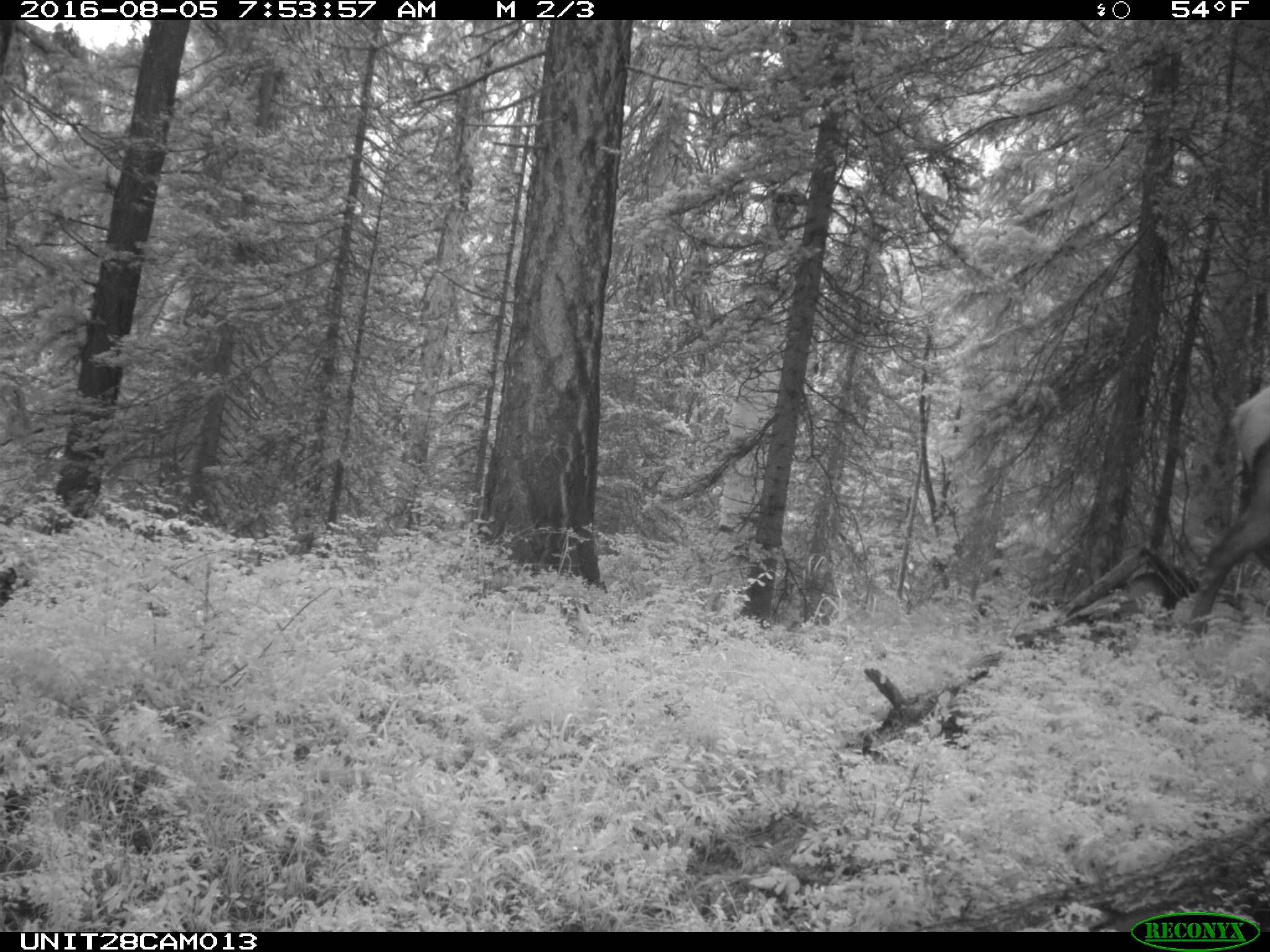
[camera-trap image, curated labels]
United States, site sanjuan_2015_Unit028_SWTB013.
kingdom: Animalia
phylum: Chordata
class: Mammalia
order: Artiodactyla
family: Cervidae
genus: Cervus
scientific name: Cervus elaphus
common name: red deer